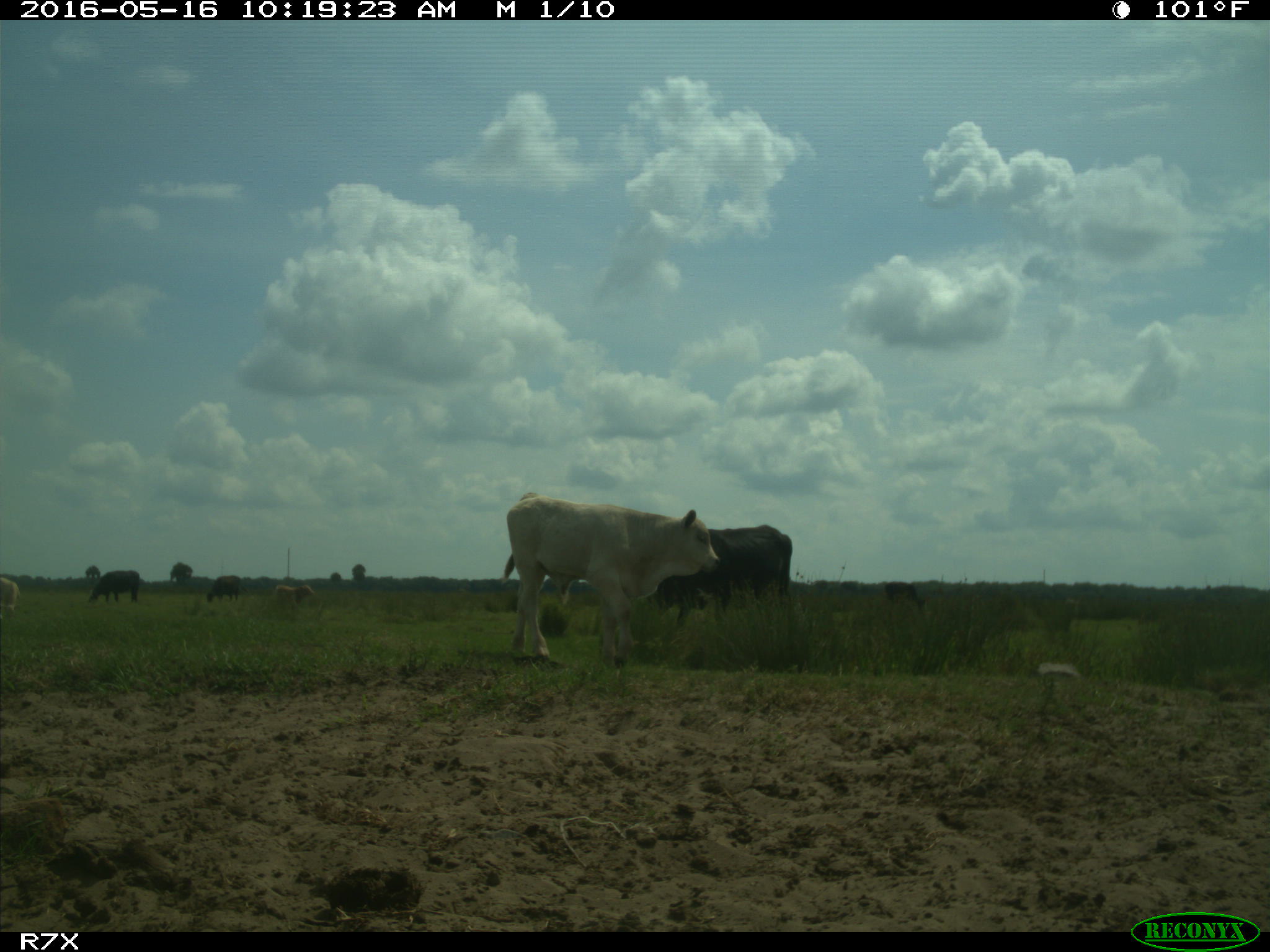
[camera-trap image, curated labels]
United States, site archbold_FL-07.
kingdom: Animalia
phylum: Chordata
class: Mammalia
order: Artiodactyla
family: Bovidae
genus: Bos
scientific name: Bos taurus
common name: domestic cow